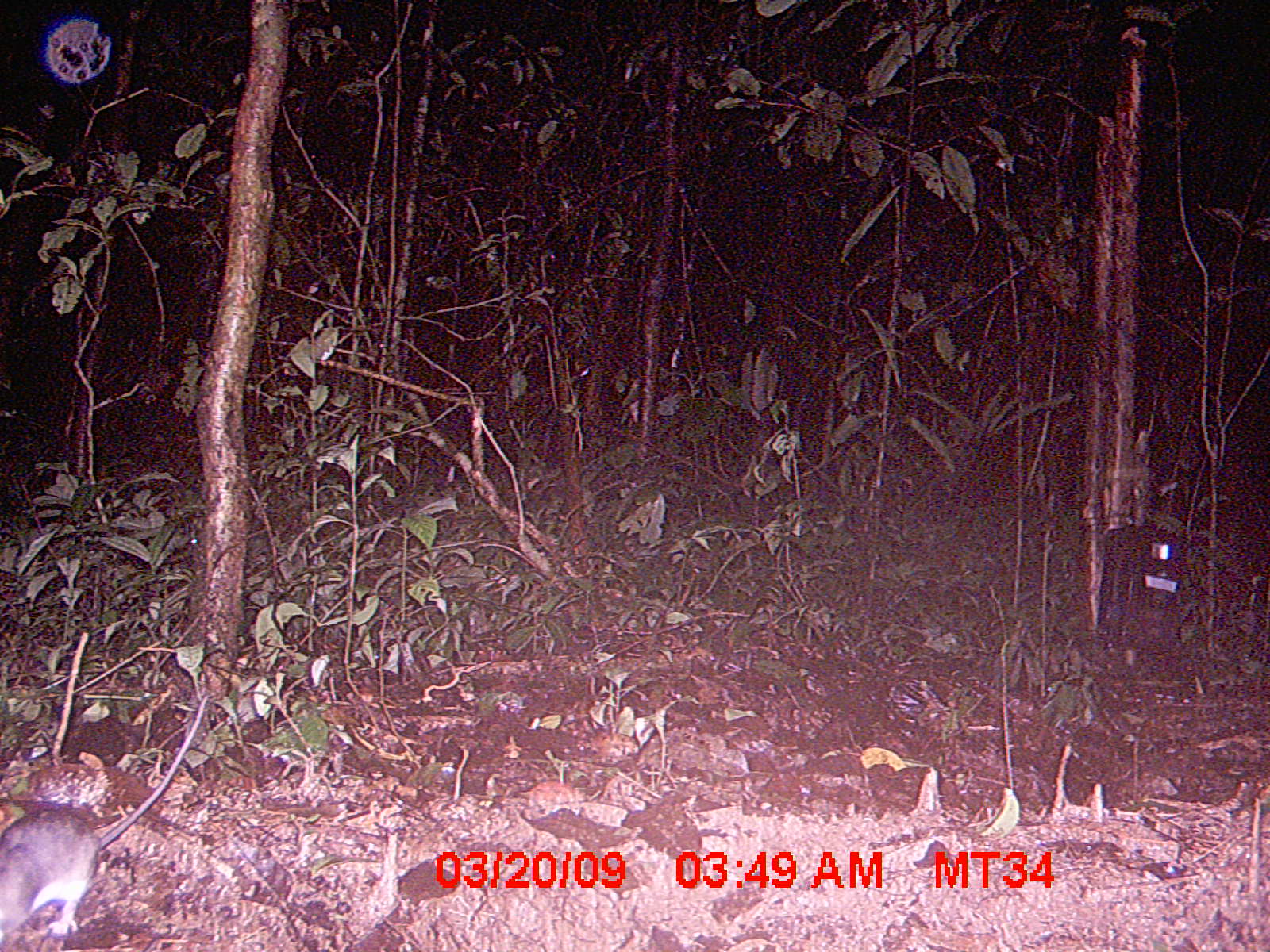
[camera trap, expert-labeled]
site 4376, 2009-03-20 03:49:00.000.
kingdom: Animalia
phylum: Chordata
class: Mammalia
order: Rodentia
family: Nesomyidae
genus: Eliurus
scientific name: Eliurus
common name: eliurus rat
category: eliurus sp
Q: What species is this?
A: Eliurus sp (eliurus rat) (Eliurus).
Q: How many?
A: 1.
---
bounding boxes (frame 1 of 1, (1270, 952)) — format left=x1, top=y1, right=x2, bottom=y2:
eliurus sp: left=0, top=696, right=207, bottom=935